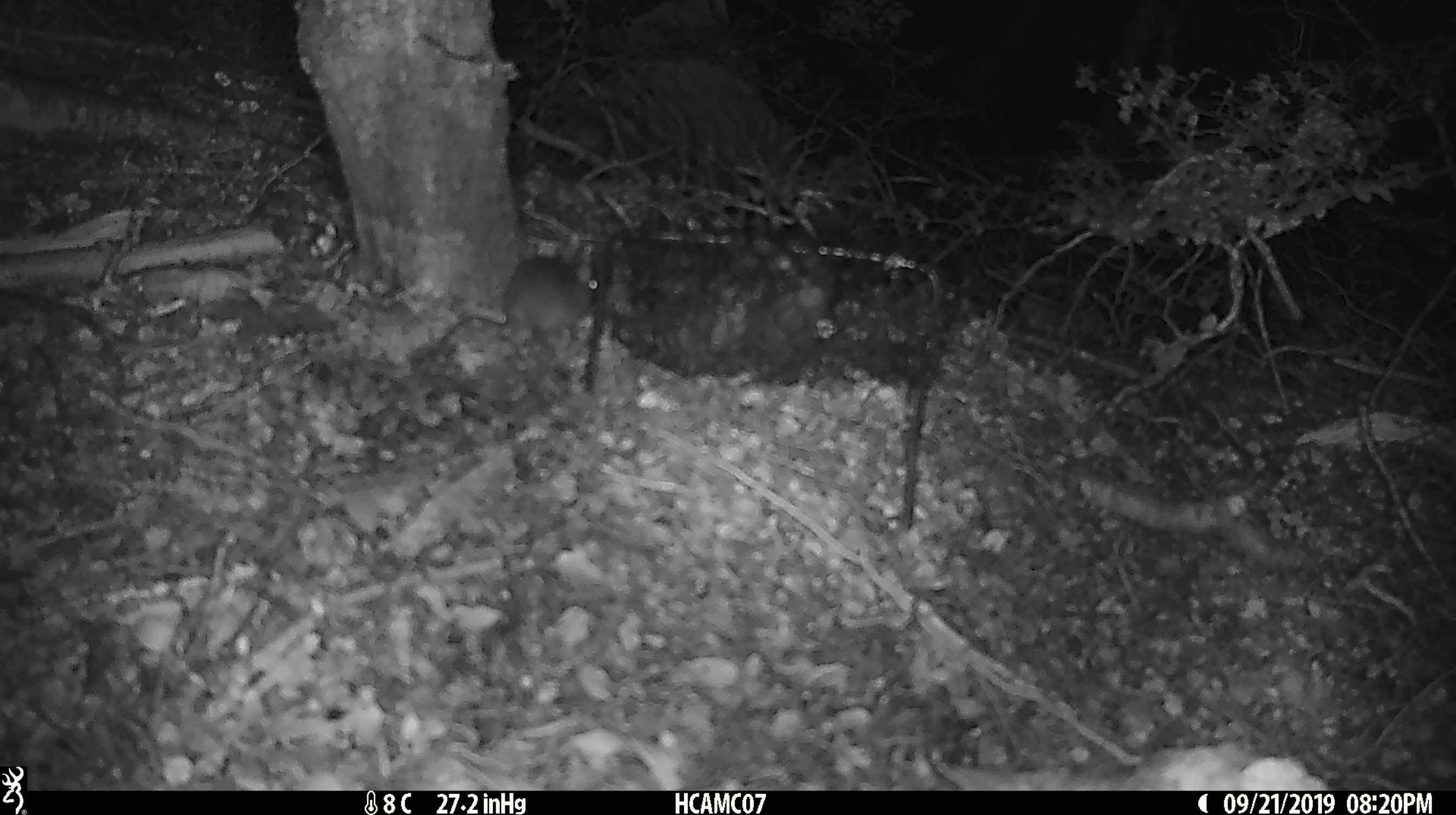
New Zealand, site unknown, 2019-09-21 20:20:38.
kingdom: Animalia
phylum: Chordata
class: Mammalia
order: Rodentia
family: Muridae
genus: Mus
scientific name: Mus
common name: mouse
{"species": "mouse (Mus)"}